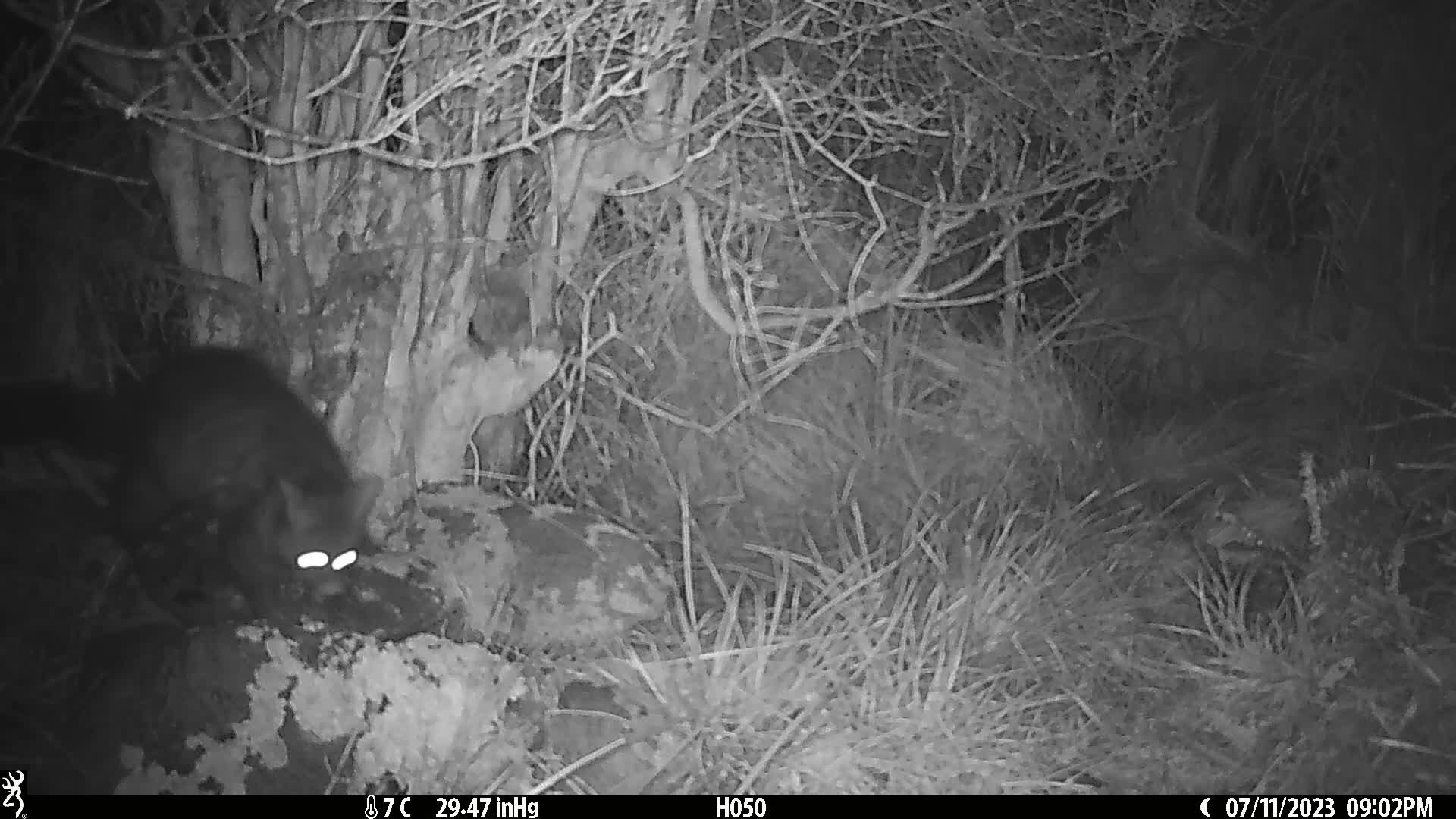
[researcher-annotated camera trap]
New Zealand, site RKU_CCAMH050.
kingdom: Animalia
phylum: Chordata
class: Mammalia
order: Diprotodontia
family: Phalangeridae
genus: Trichosurus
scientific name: Trichosurus vulpecula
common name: common brushtail possum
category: possum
Possum (common brushtail possum) (Trichosurus vulpecula).